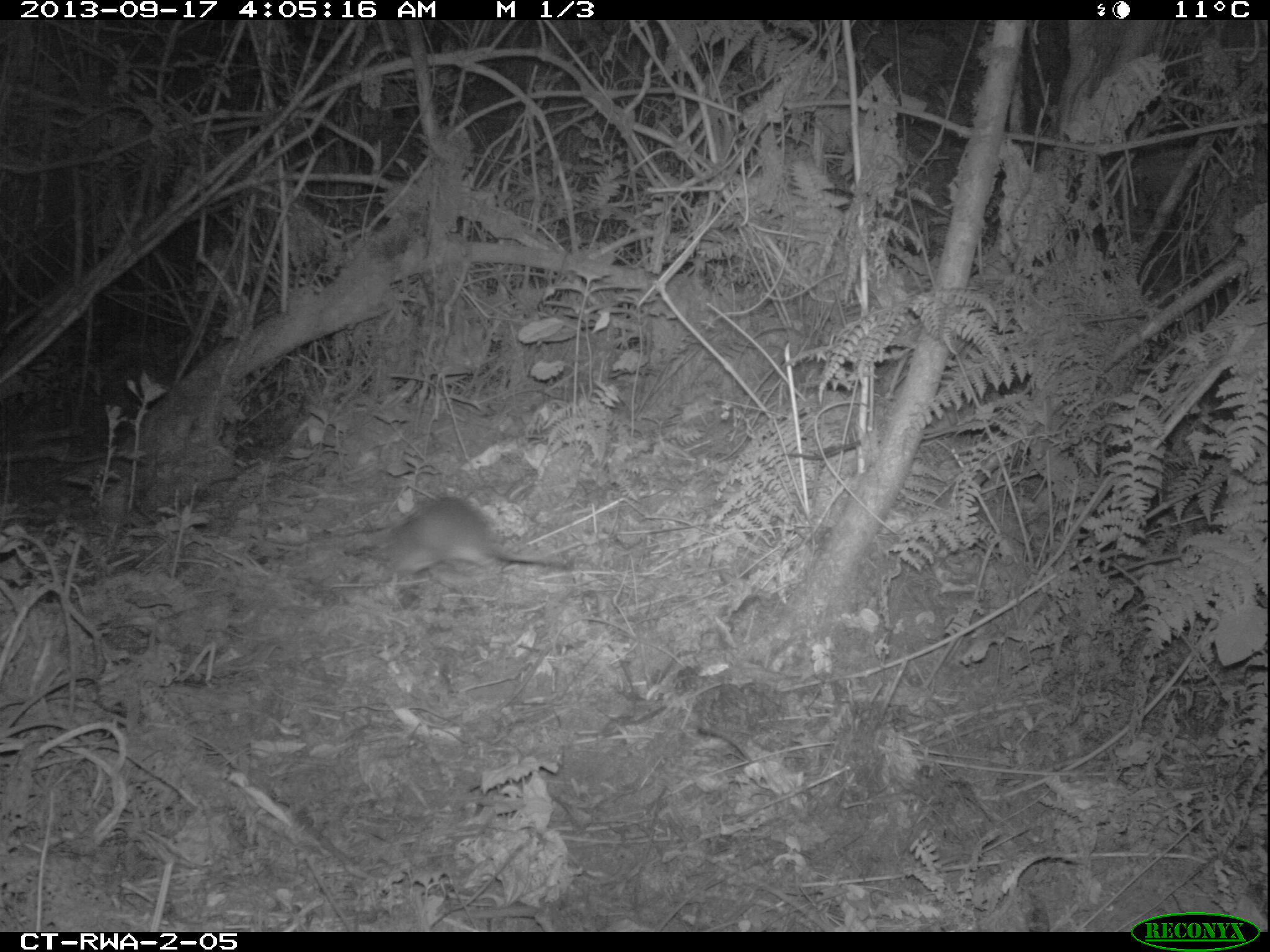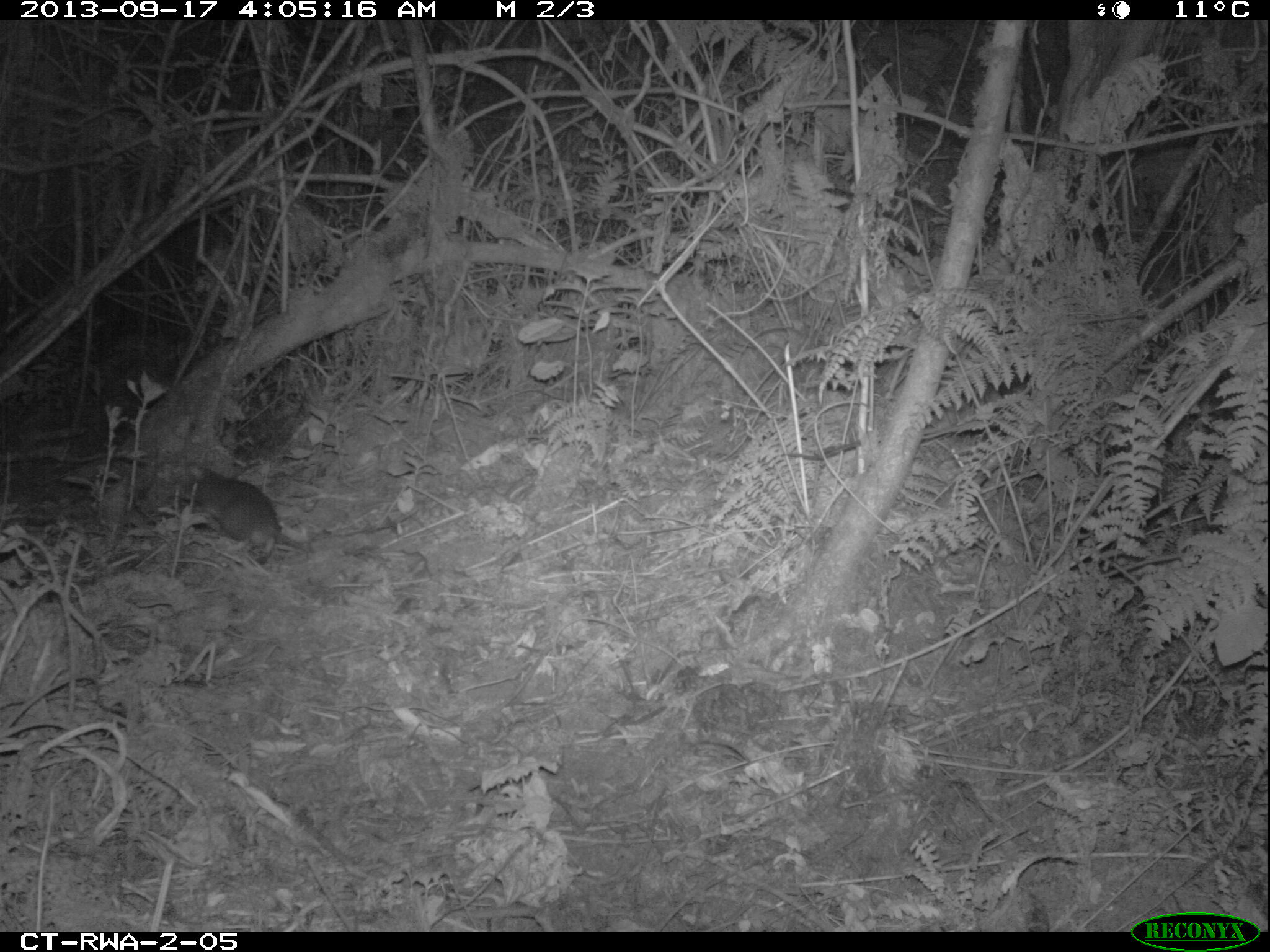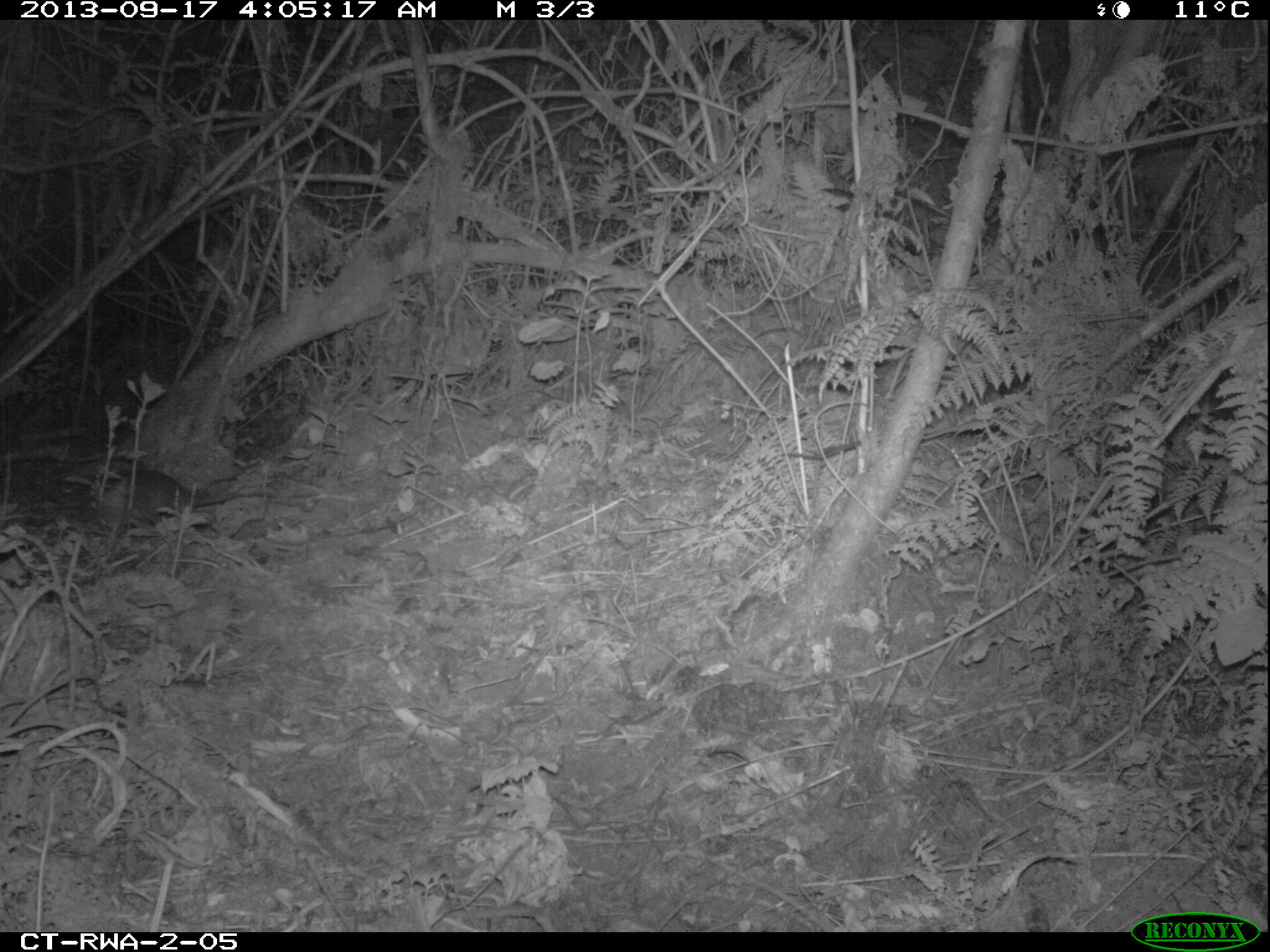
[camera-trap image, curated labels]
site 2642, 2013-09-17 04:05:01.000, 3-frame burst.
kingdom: Animalia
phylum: Chordata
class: Mammalia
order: Rodentia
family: Nesomyidae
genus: Cricetomys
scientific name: Cricetomys gambianus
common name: african giant pouched rat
Cricetomys gambianus (african giant pouched rat), count 1.